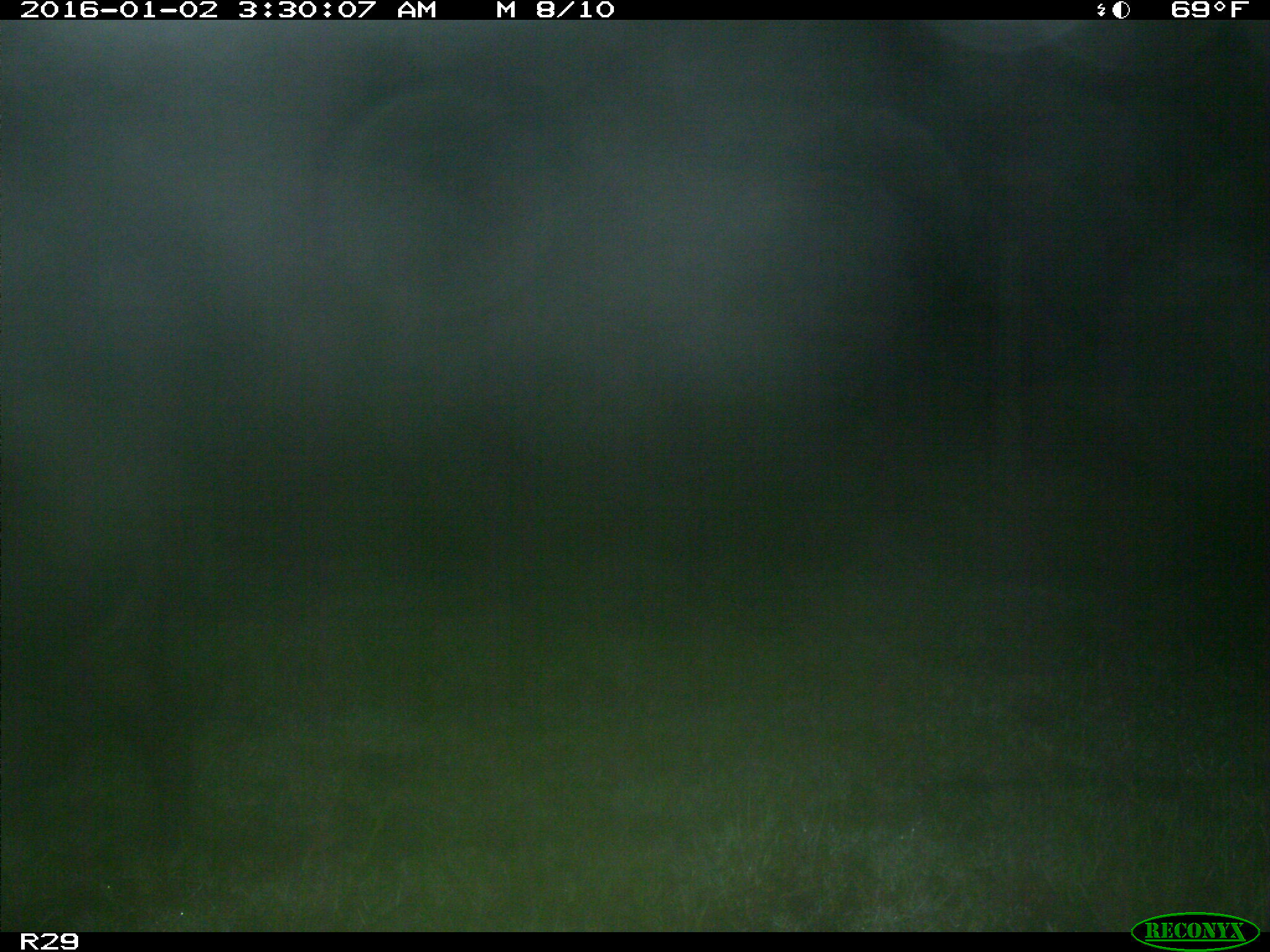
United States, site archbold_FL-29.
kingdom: Animalia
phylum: Chordata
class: Mammalia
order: Artiodactyla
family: Suidae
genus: Sus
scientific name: Sus scrofa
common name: wild boar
Sus scrofa (wild boar).